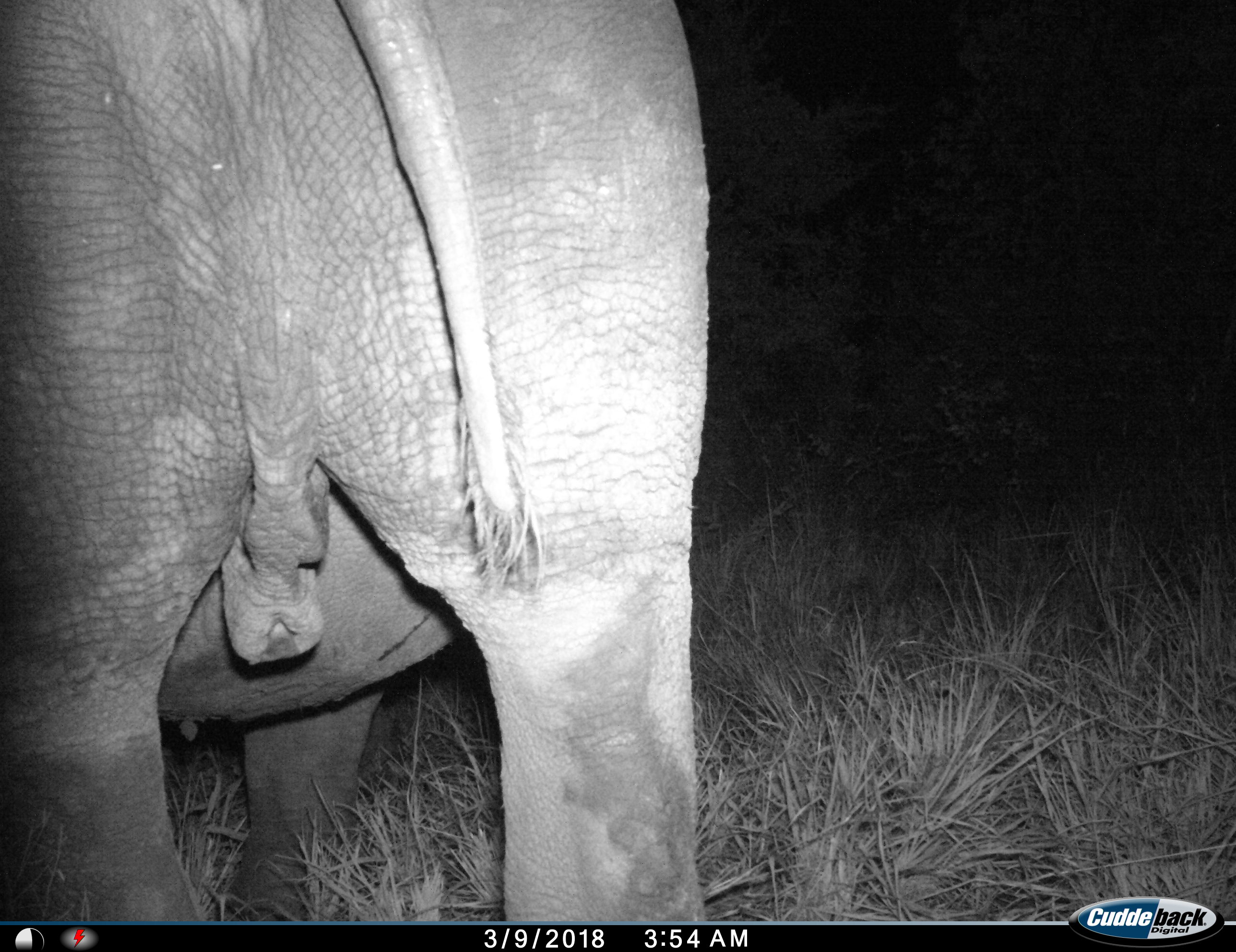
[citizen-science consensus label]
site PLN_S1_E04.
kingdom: Animalia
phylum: Chordata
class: Mammalia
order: Proboscidea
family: Elephantidae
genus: Loxodonta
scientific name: Loxodonta africana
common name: african bush elephant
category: elephant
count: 1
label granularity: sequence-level